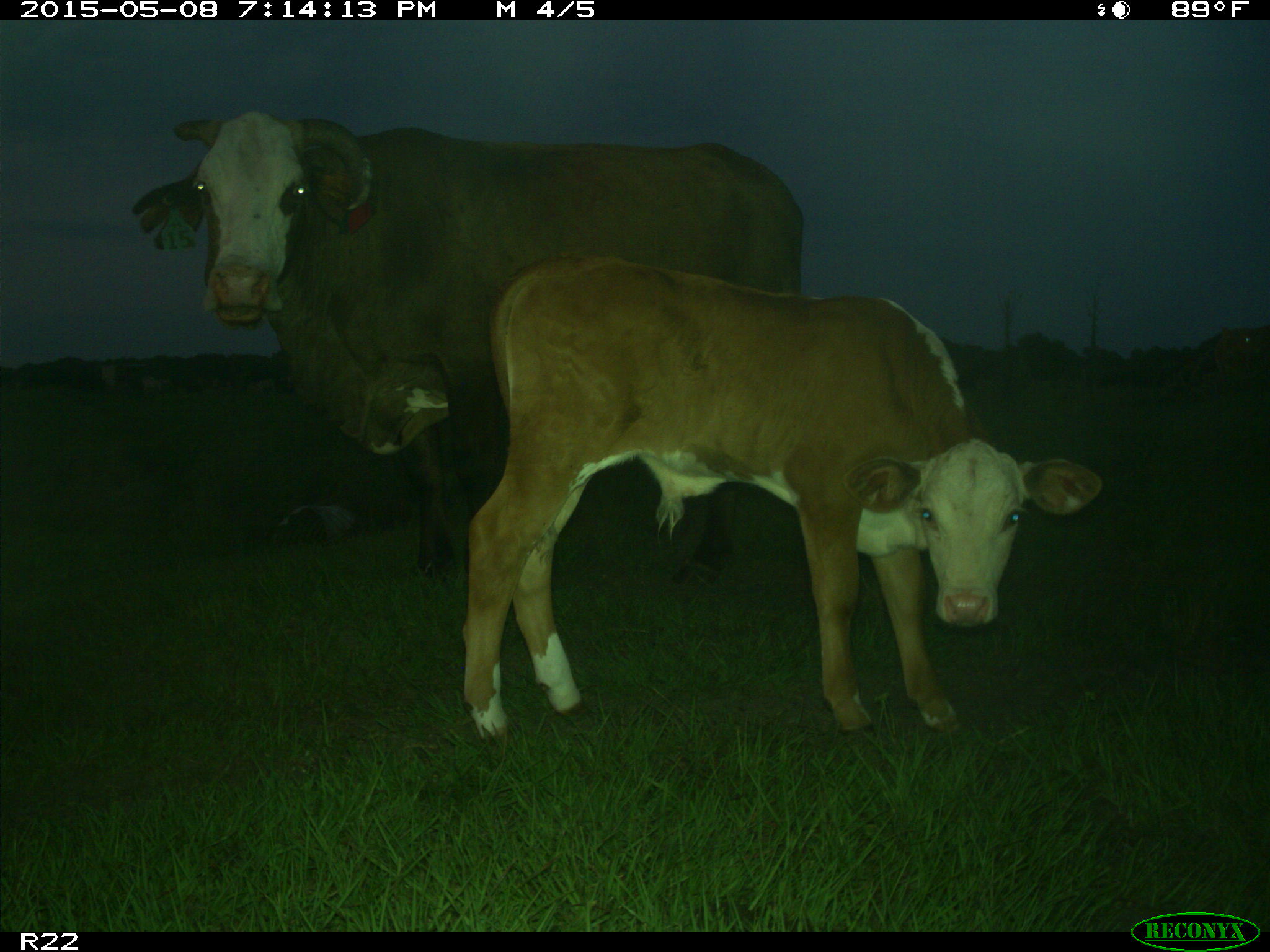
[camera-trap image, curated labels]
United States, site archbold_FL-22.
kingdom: Animalia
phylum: Chordata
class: Mammalia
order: Artiodactyla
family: Bovidae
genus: Bos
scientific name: Bos taurus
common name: domestic cow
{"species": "Bos taurus (domestic cow)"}